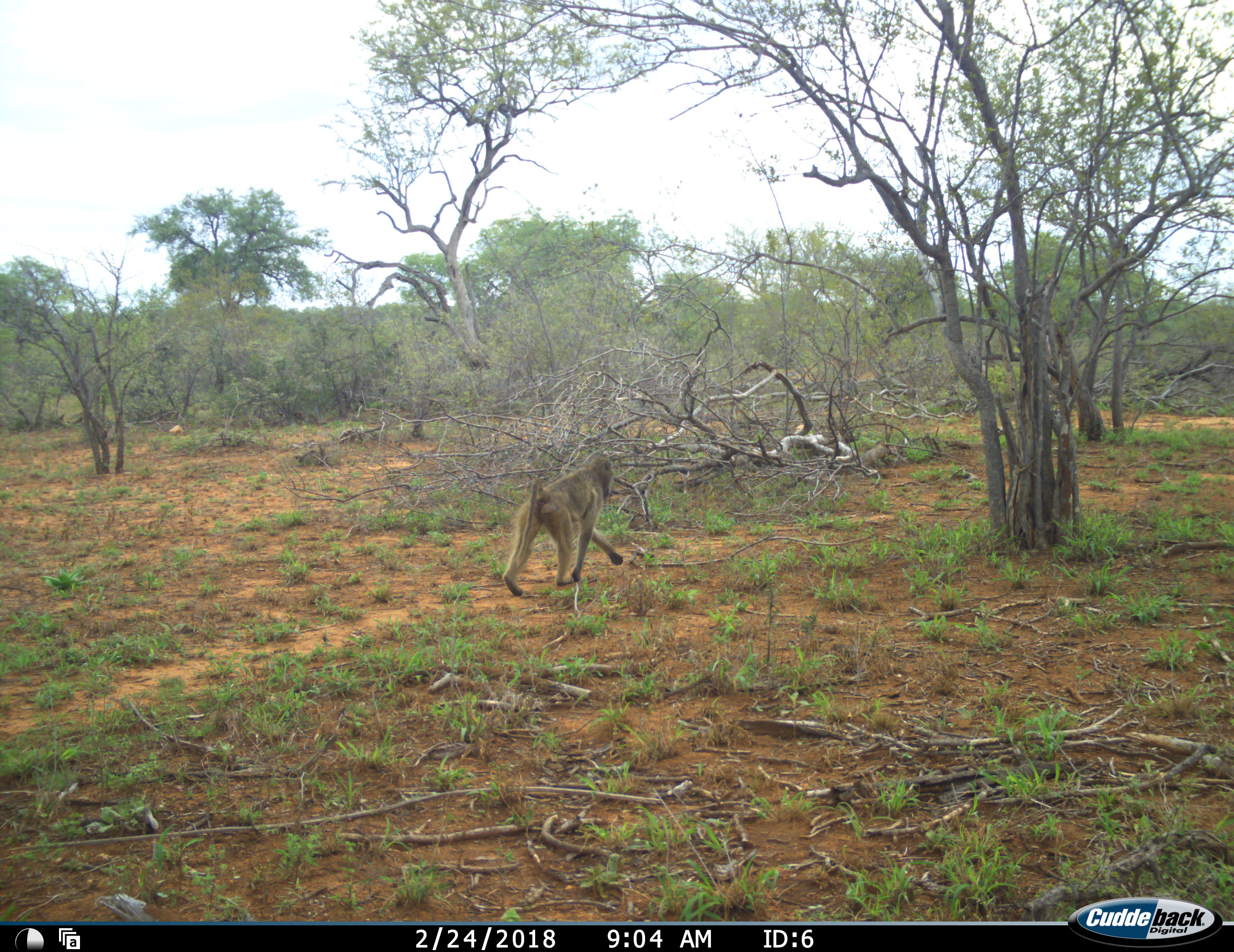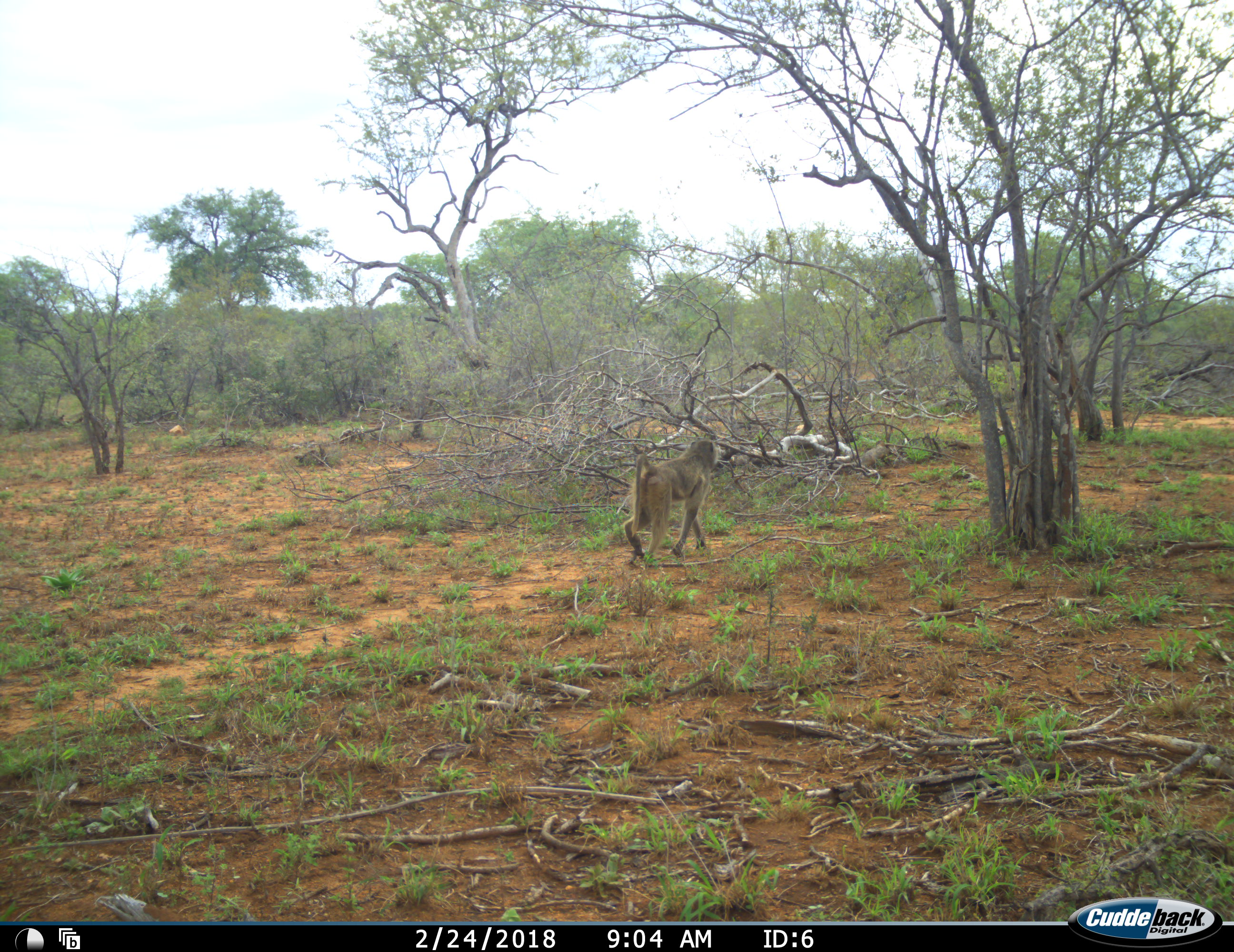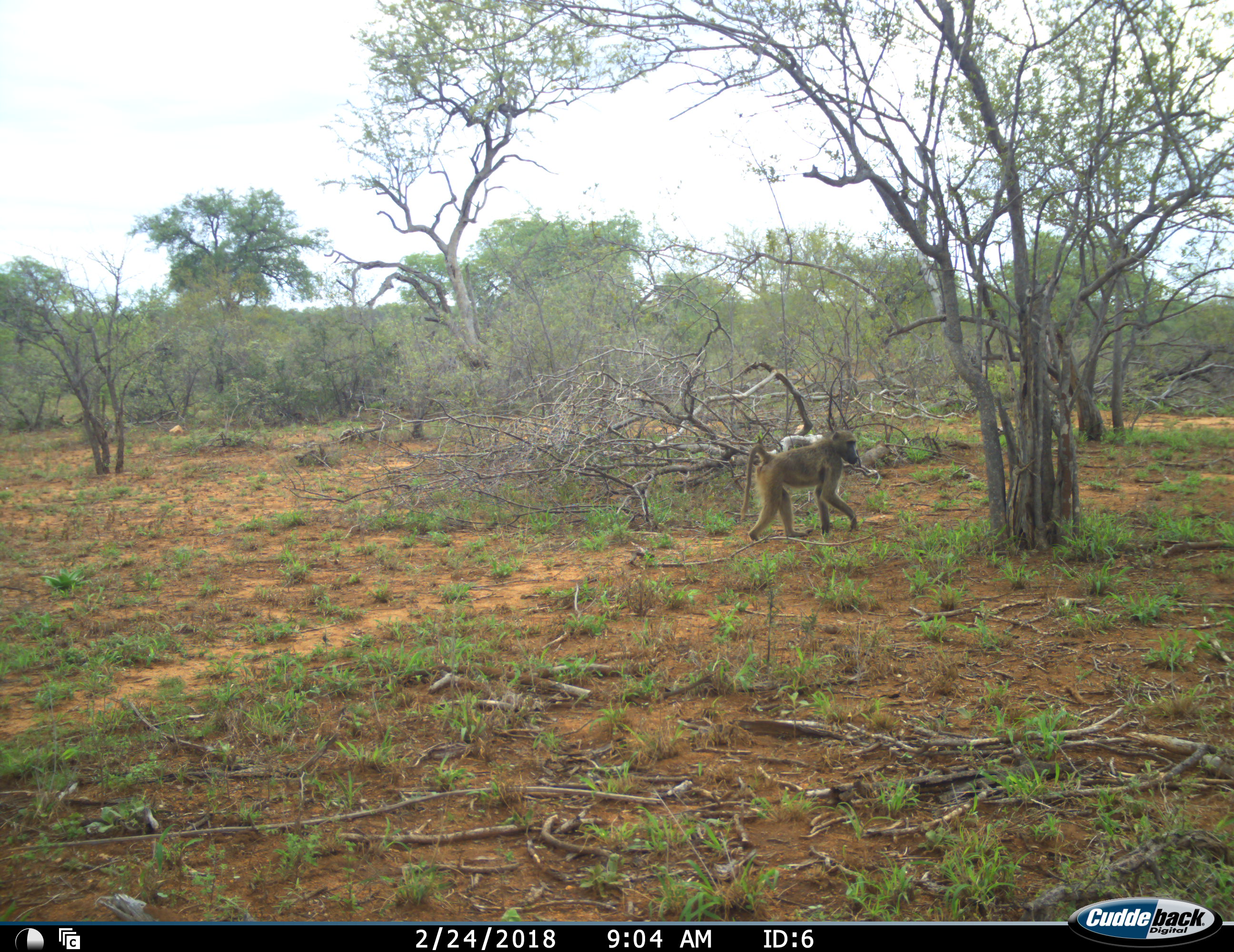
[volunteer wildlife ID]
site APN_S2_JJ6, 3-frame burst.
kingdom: Animalia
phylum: Chordata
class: Mammalia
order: Primates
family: Cercopithecidae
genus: Papio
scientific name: Papio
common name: baboon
Baboon (Papio), count 1. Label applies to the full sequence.